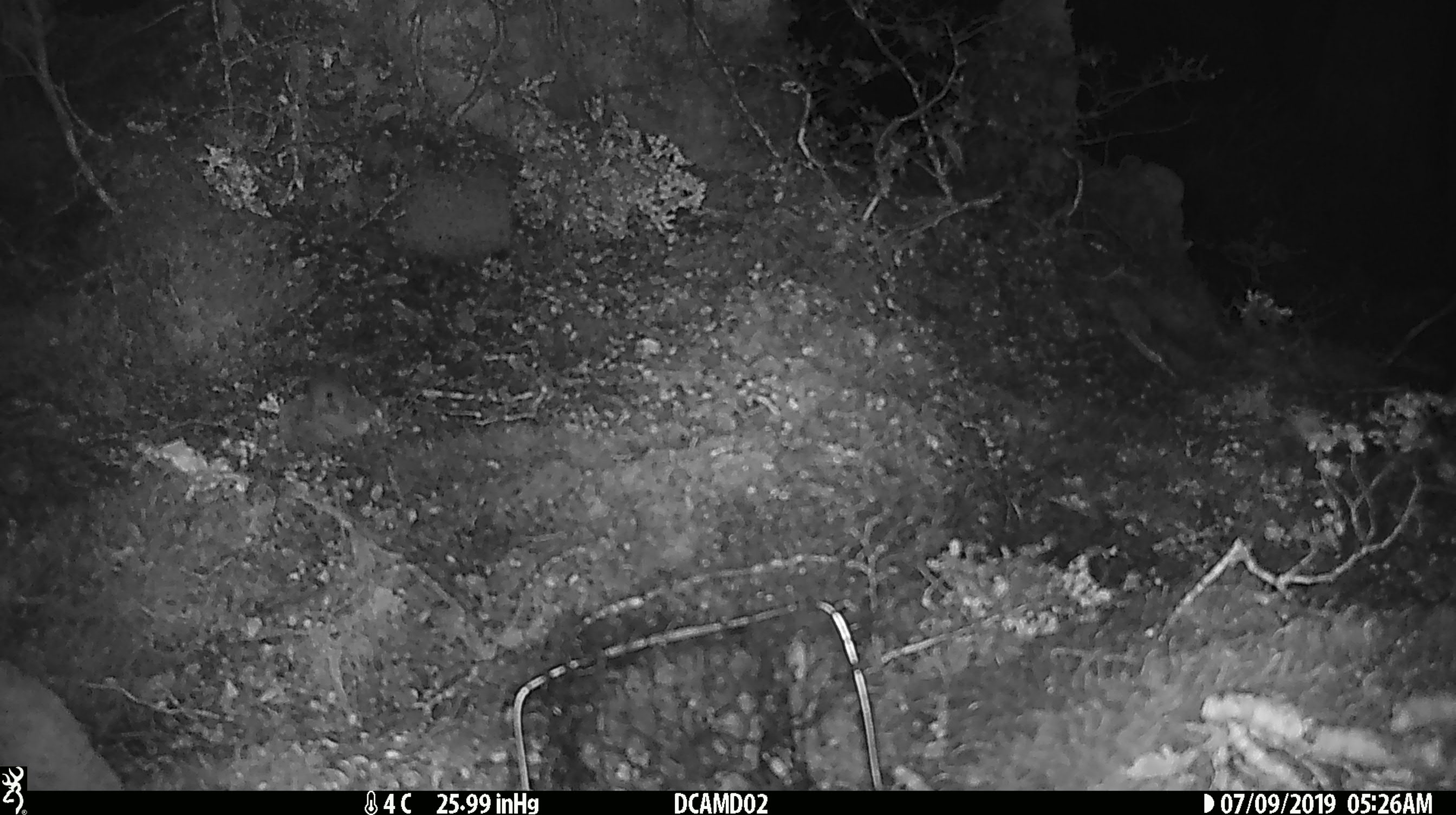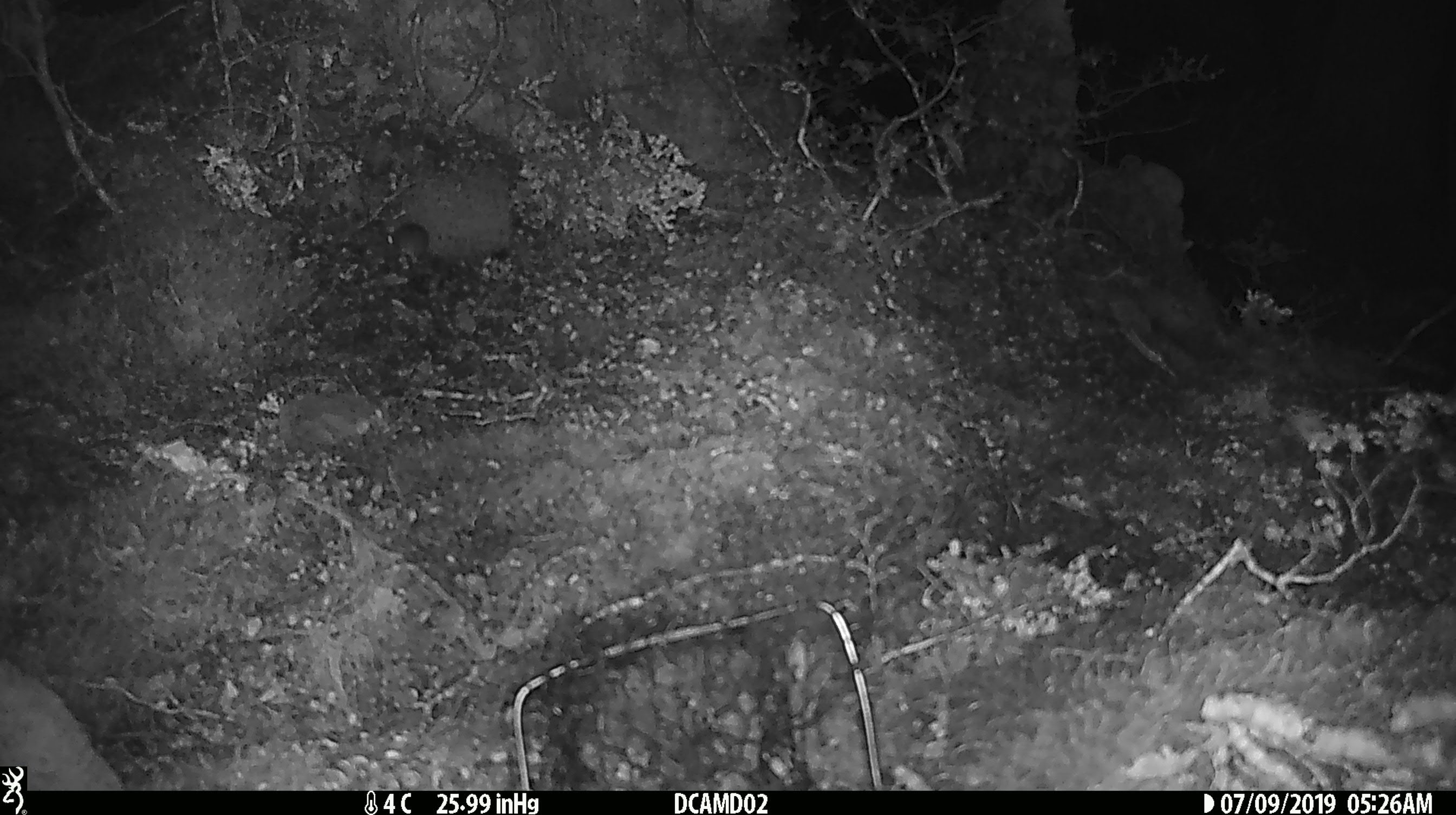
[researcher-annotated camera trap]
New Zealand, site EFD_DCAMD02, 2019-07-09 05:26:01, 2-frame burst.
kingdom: Animalia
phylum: Chordata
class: Mammalia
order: Rodentia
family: Muridae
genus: Mus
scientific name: Mus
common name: mouse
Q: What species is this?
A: Mouse (Mus).